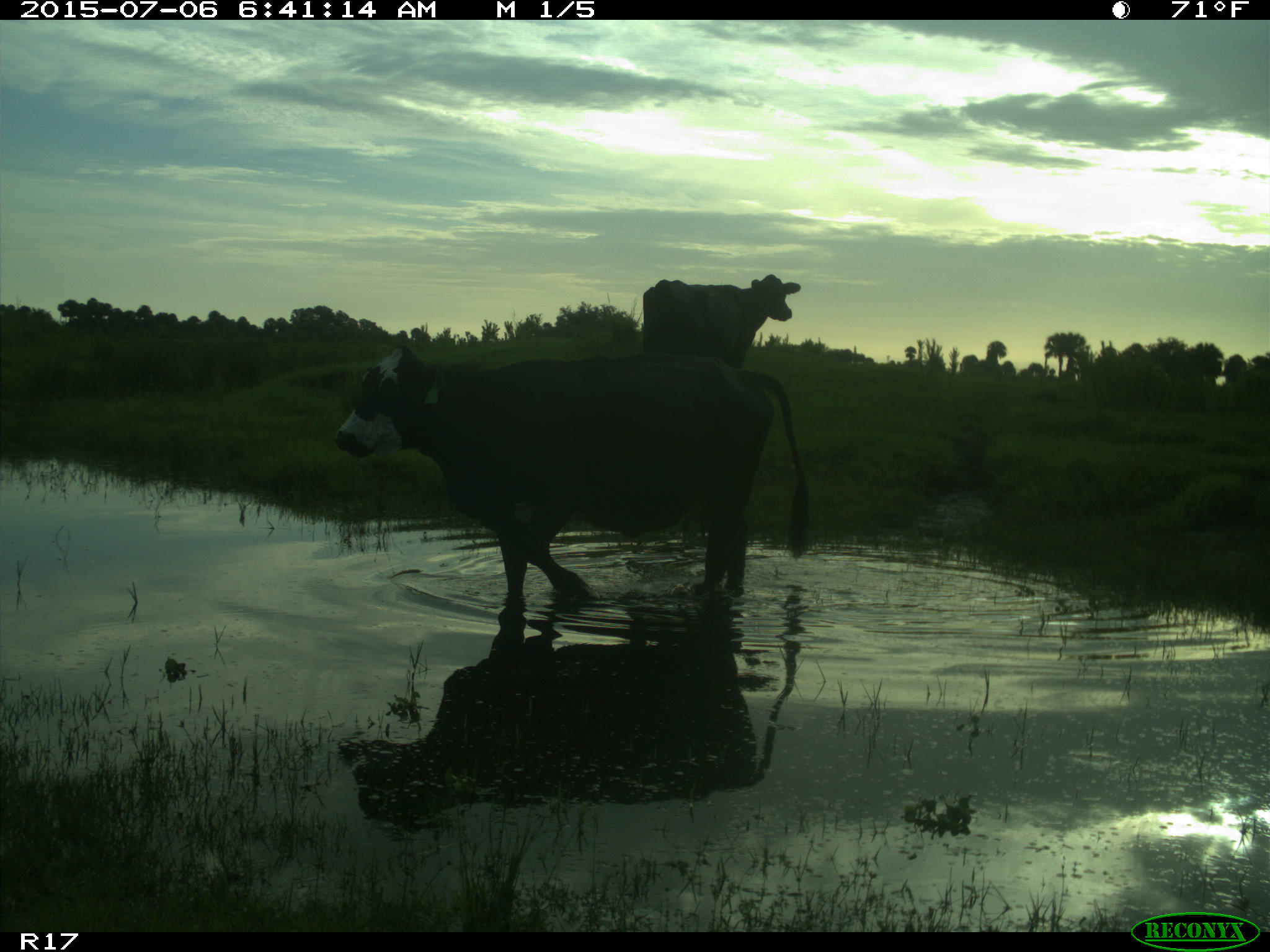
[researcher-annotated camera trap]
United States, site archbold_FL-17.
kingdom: Animalia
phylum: Chordata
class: Mammalia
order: Artiodactyla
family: Bovidae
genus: Bos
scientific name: Bos taurus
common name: domestic cow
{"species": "Bos taurus (domestic cow)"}